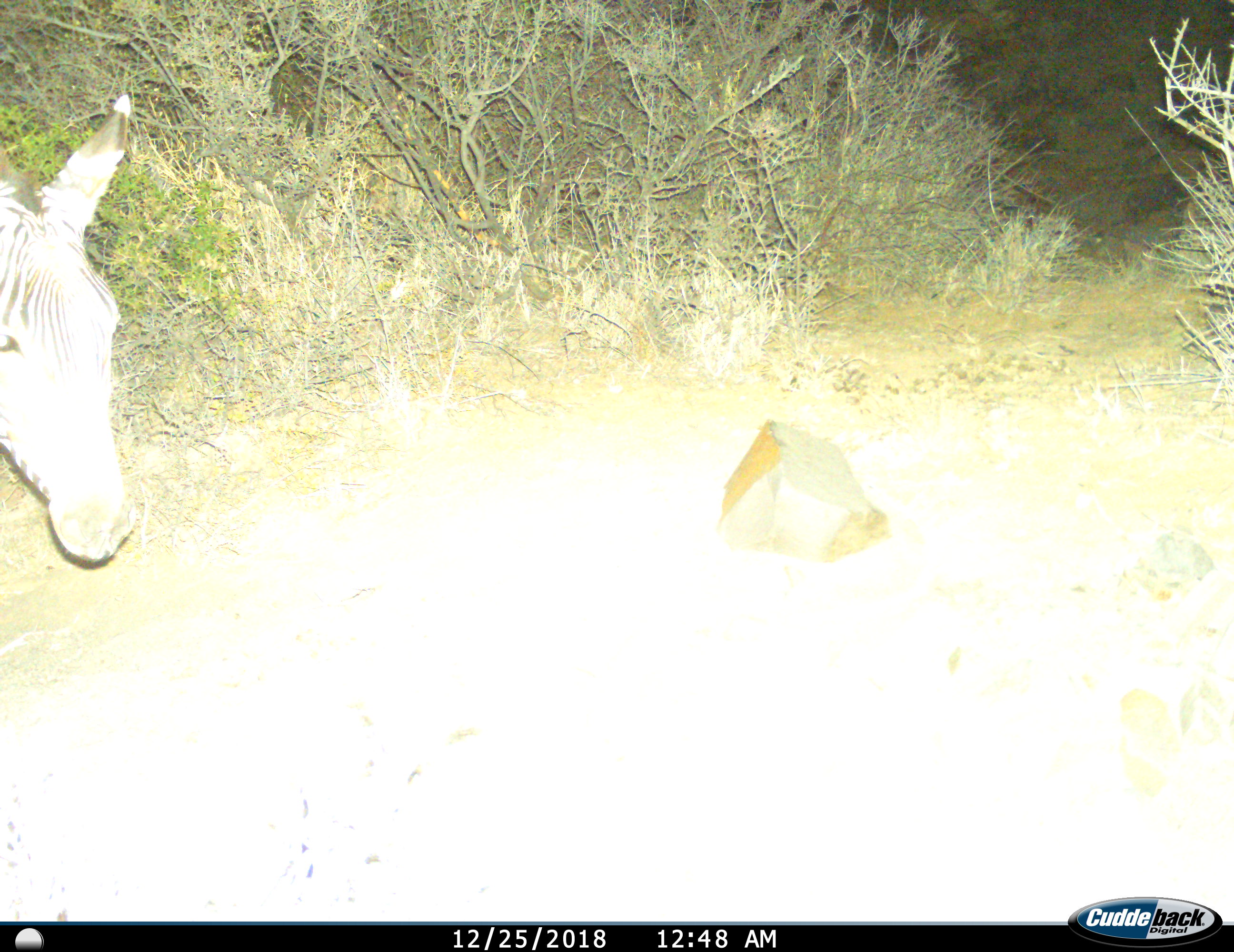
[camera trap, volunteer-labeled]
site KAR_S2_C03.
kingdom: Animalia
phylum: Chordata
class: Mammalia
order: Perissodactyla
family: Equidae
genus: Equus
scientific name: Equus zebra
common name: mountain zebra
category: zebramountain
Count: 1.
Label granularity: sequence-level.